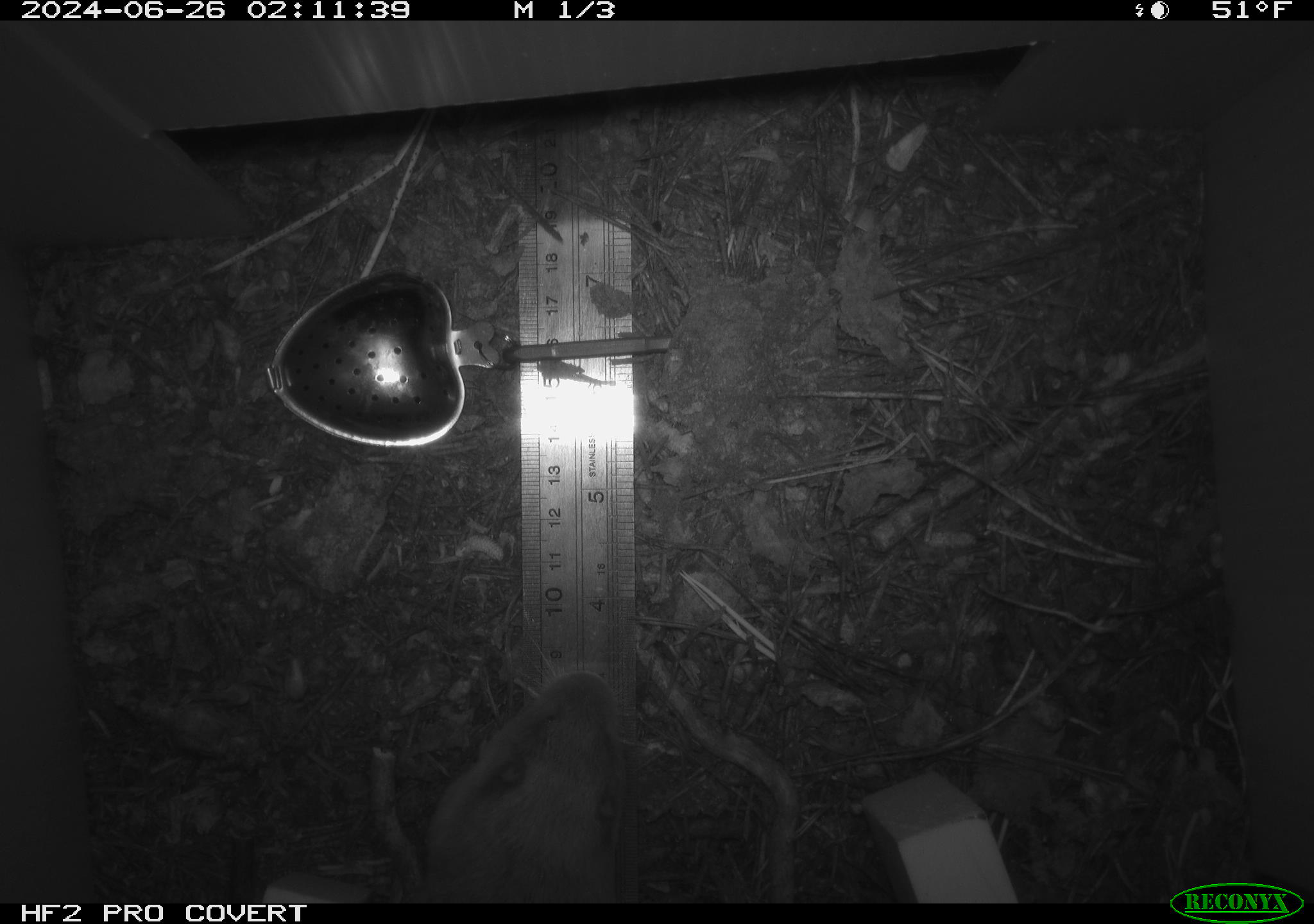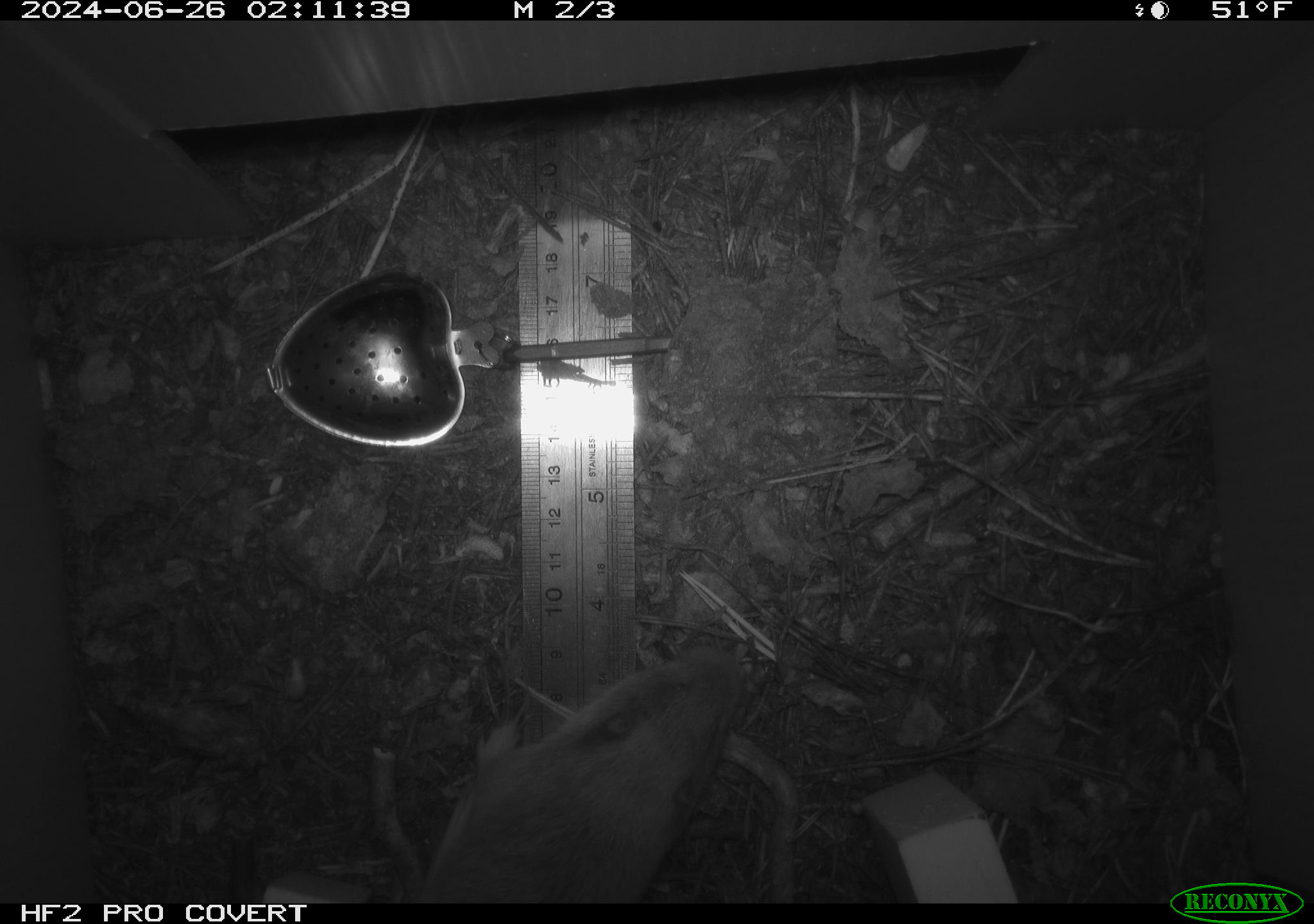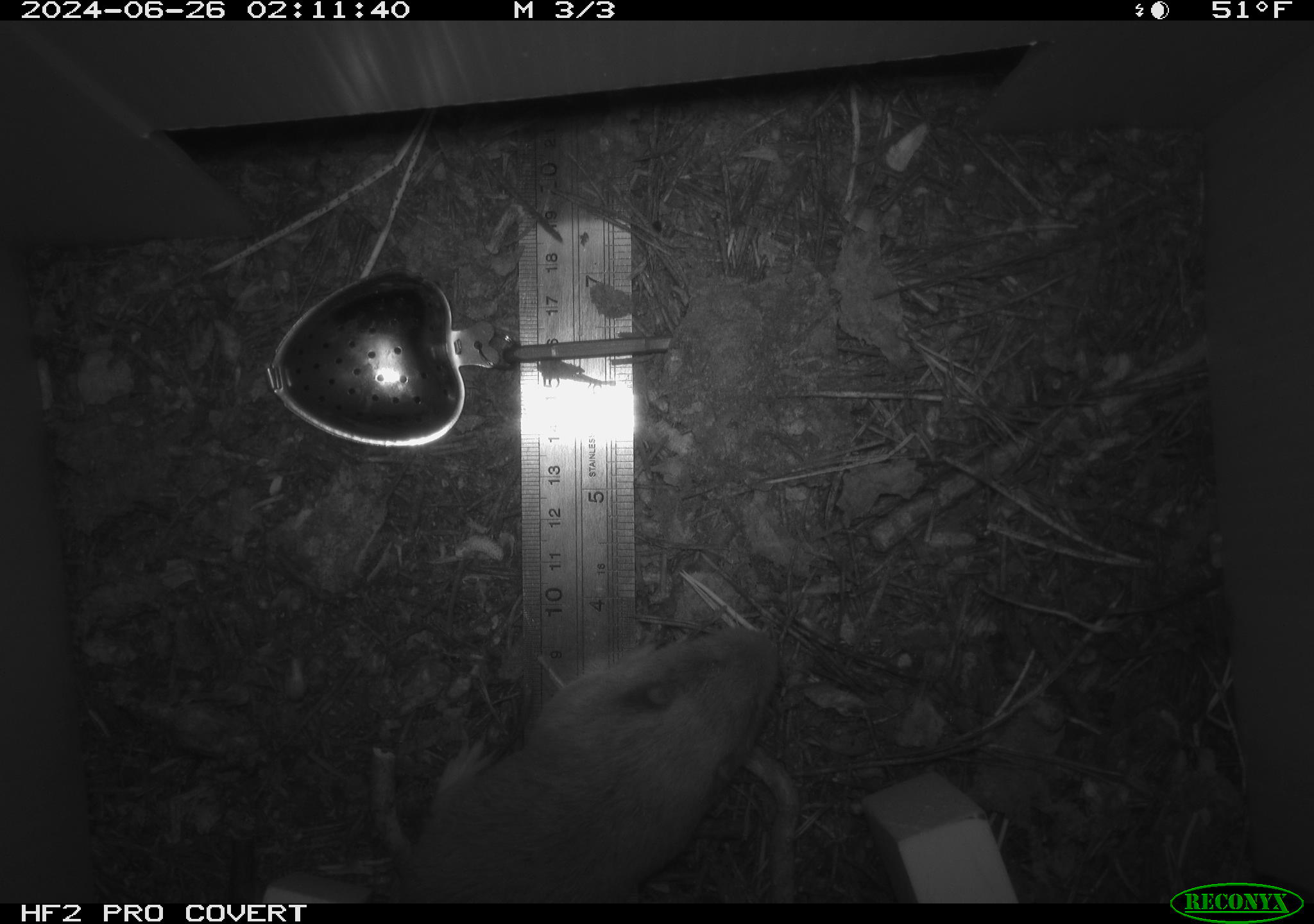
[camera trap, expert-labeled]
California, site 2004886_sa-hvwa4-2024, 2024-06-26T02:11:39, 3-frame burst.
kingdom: Animalia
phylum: Chordata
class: Mammalia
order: Rodentia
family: Geomyidae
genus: Thomomys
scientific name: Thomomys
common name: smooth-toothed pocket gophers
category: thomomys species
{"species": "thomomys species (smooth-toothed pocket gophers) (Thomomys)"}